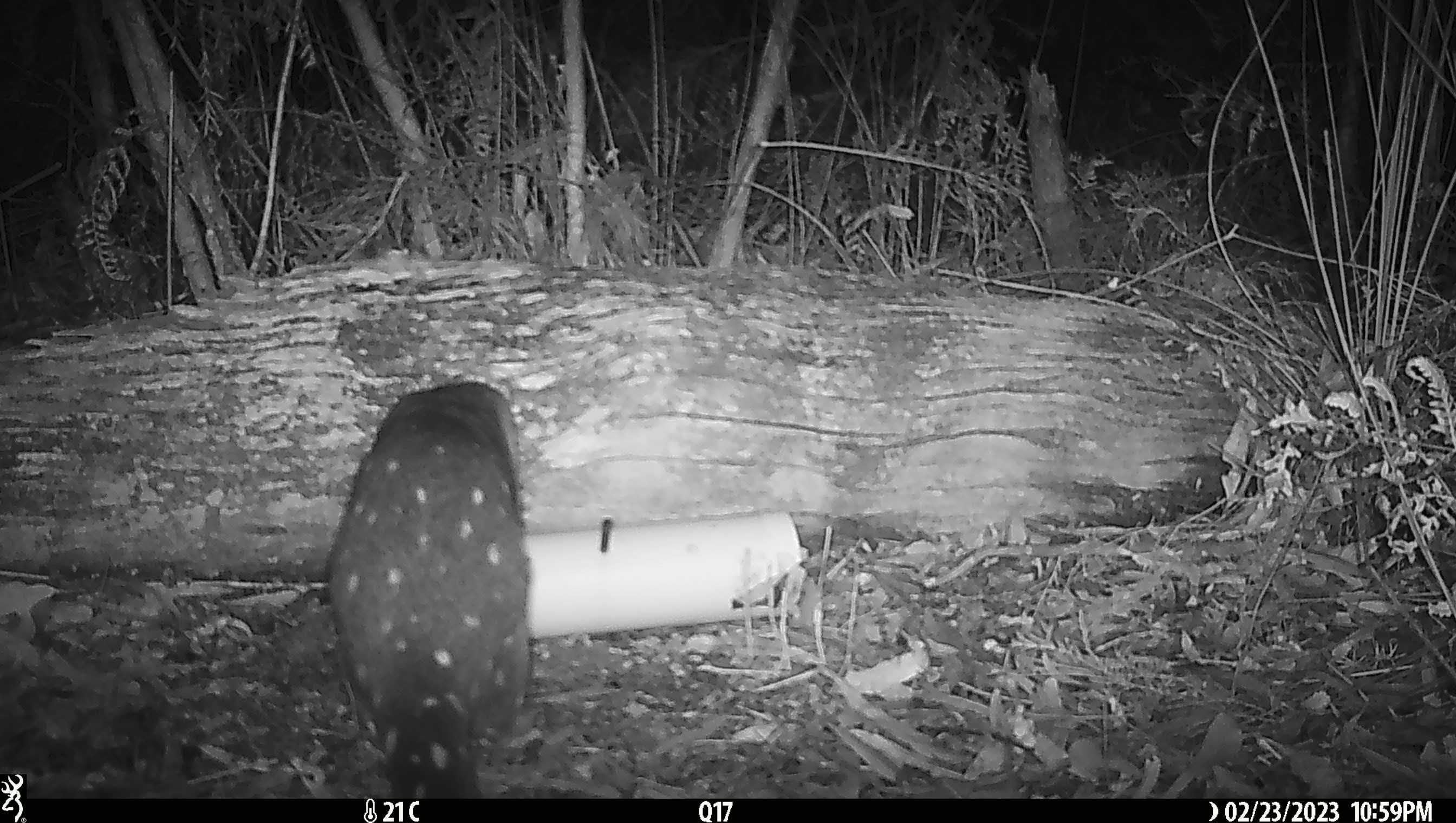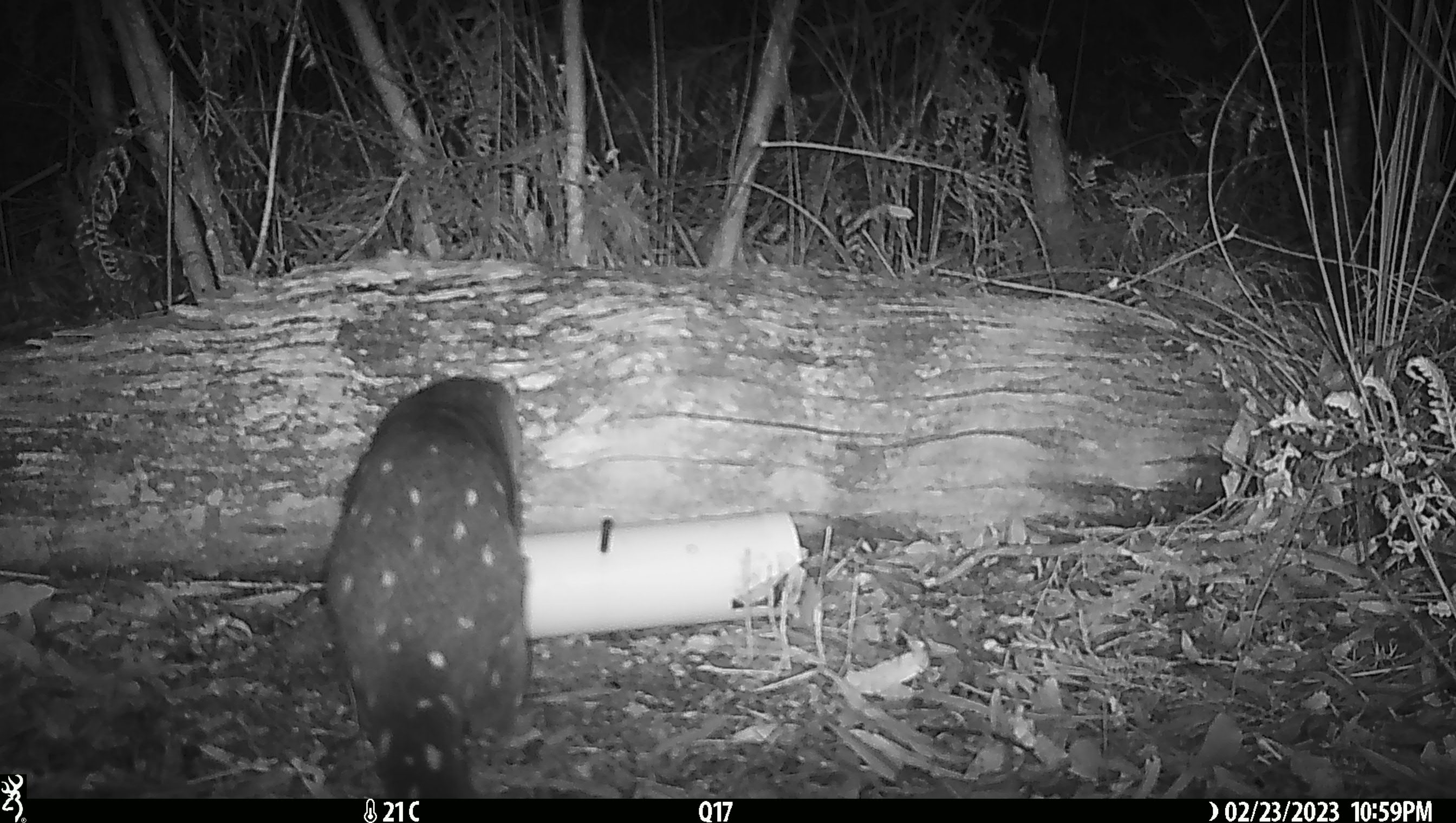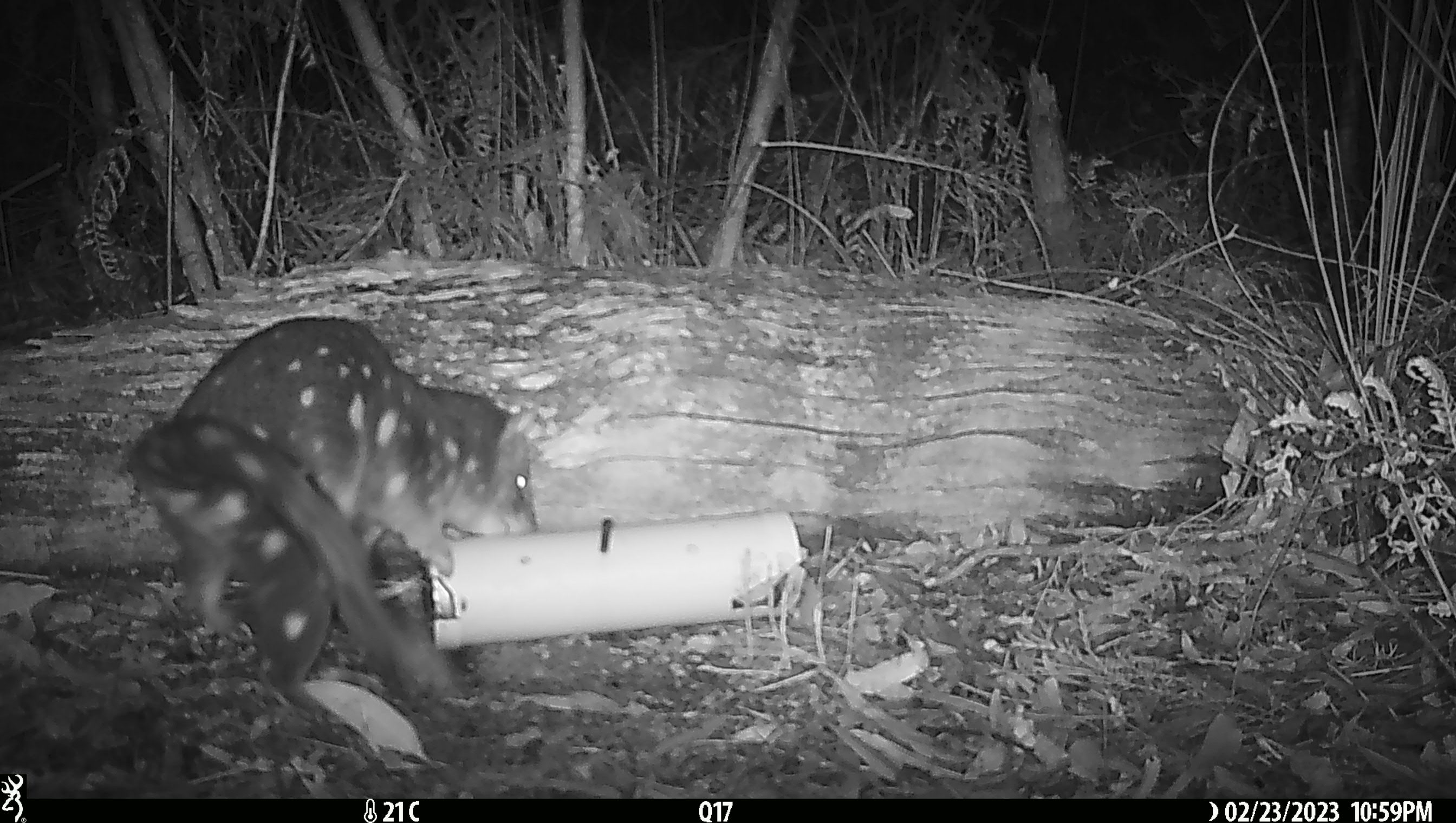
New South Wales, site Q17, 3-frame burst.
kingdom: Animalia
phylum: Chordata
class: Mammalia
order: Dasyuromorphia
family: Dasyuridae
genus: Dasyurus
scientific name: Dasyurus maculatus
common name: spotted-tailed quoll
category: quoll